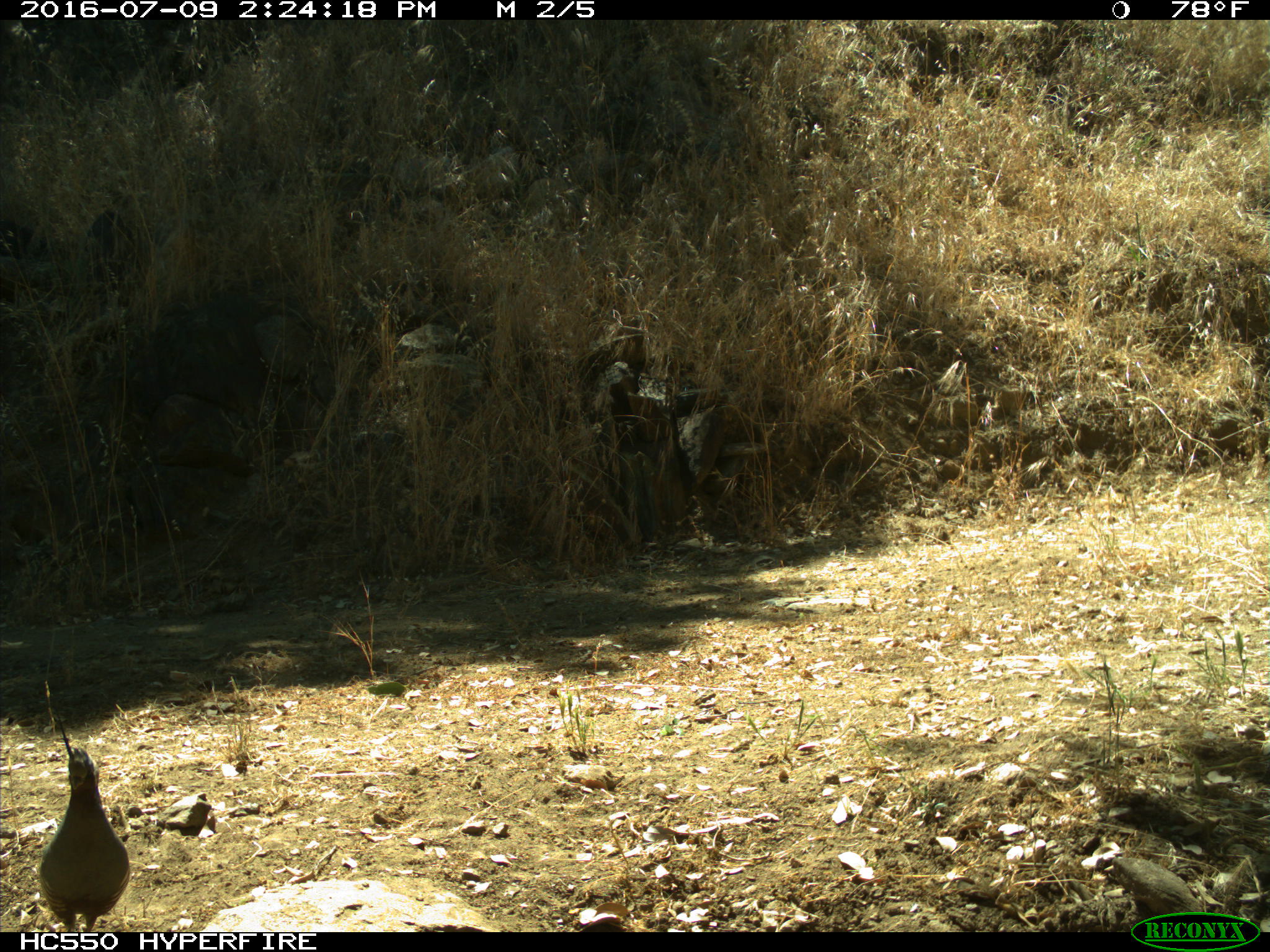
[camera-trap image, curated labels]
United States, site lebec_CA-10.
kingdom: Animalia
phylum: Chordata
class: Aves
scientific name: Aves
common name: birds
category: unidentified bird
Unidentified bird (birds) (Aves).